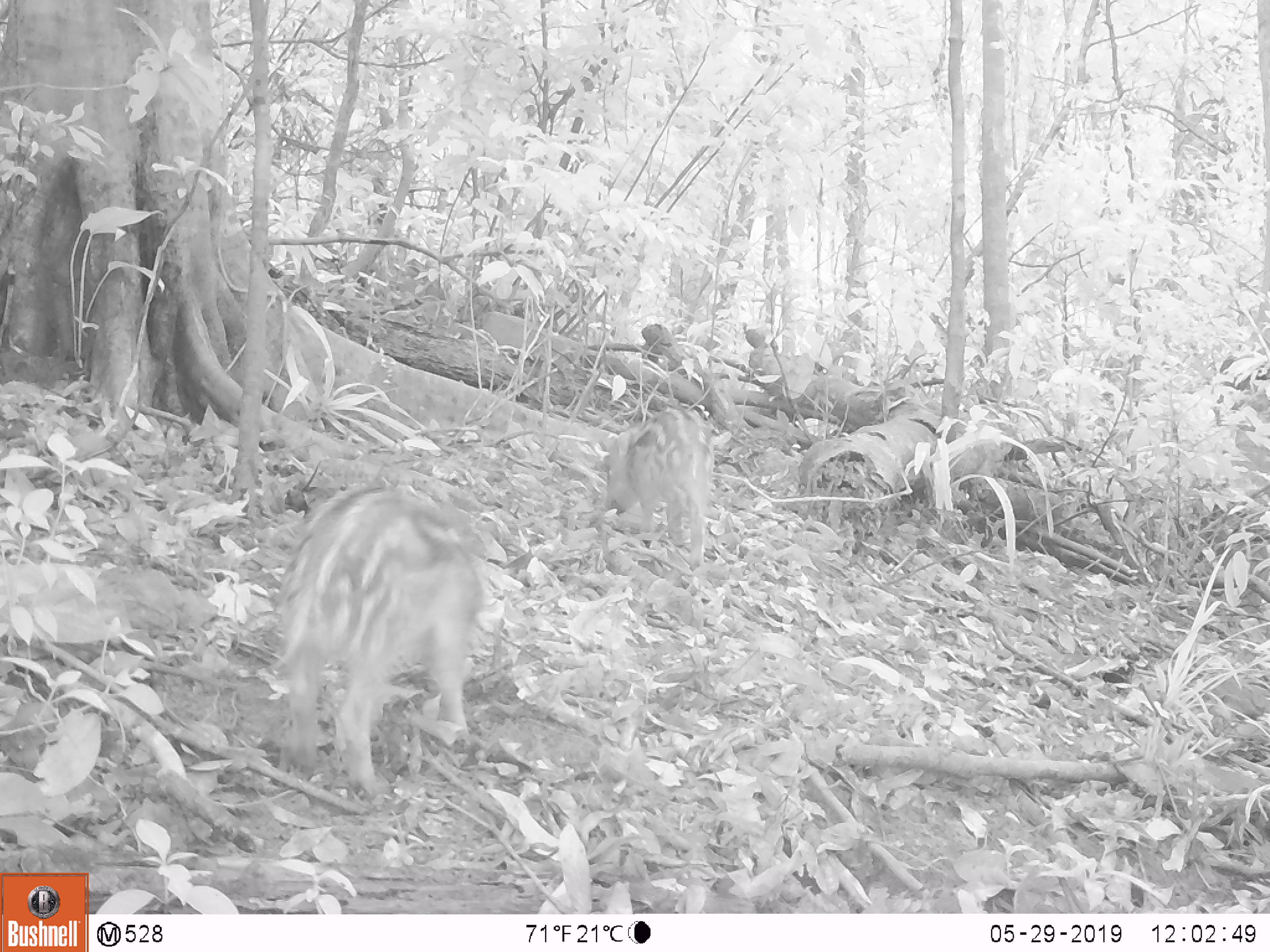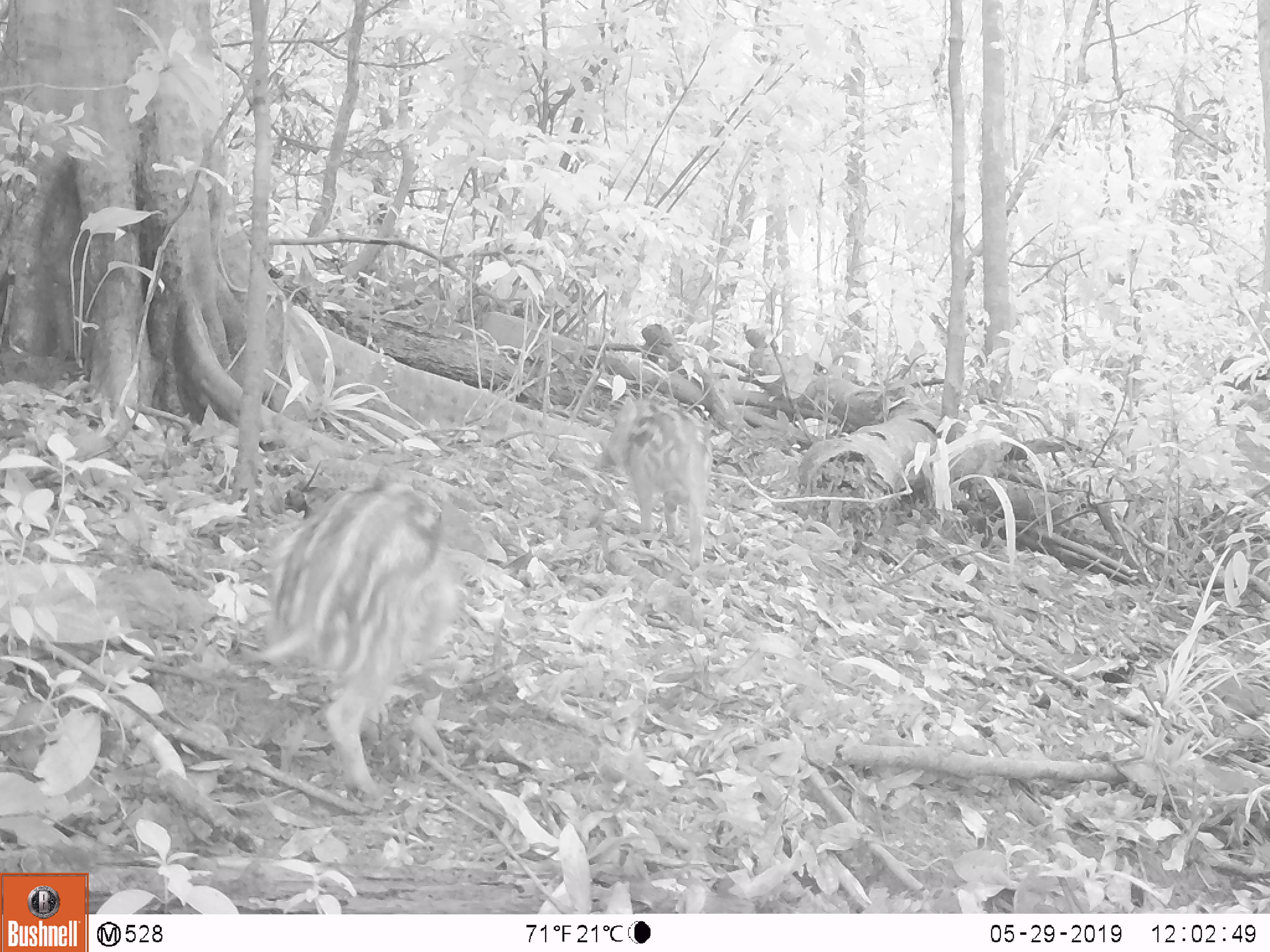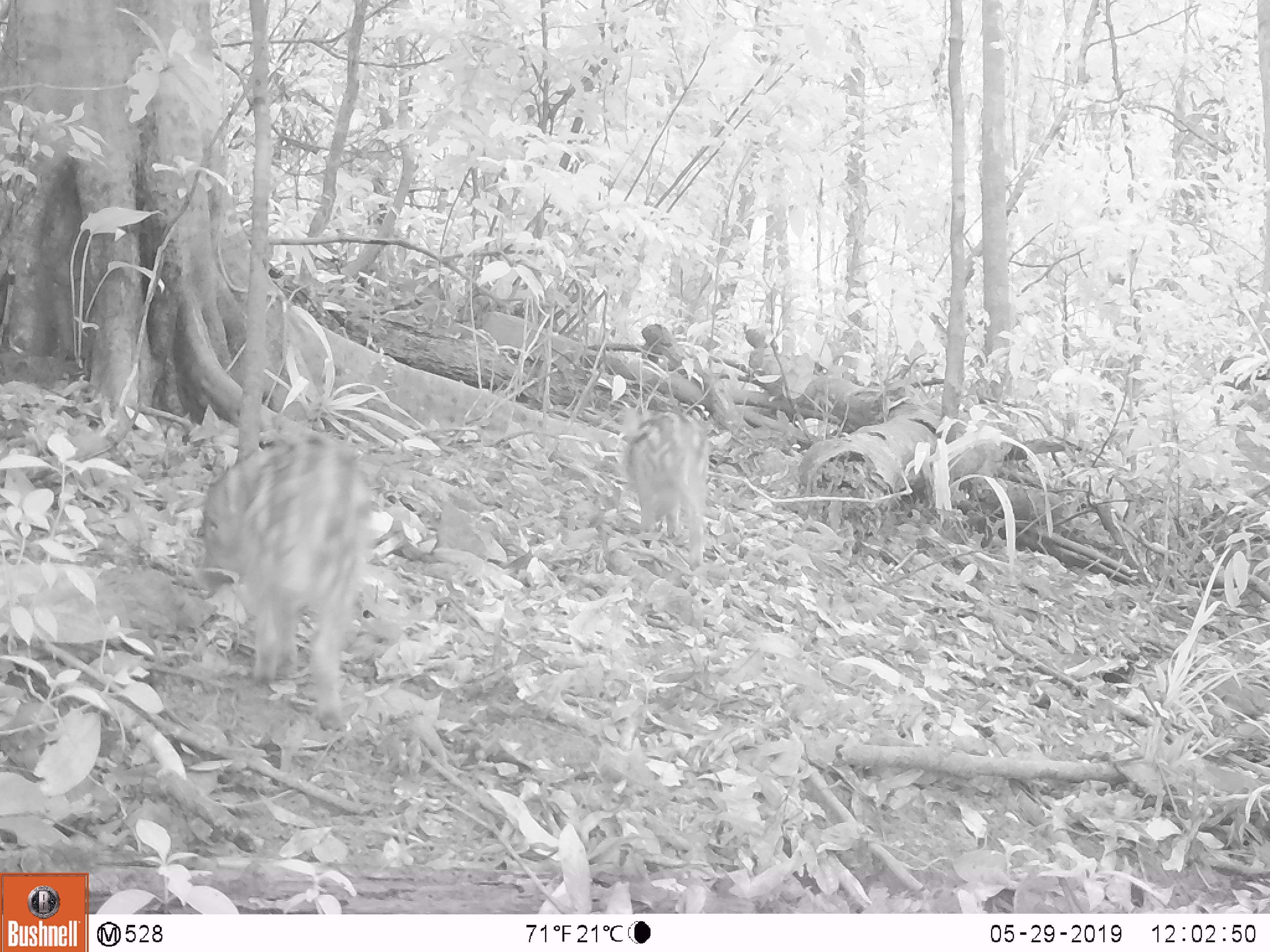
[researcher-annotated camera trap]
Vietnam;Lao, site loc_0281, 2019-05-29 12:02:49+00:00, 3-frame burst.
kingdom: Animalia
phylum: Chordata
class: Mammalia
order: Artiodactyla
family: Suidae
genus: Sus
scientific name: Sus scrofa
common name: eurasian wild pig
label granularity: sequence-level